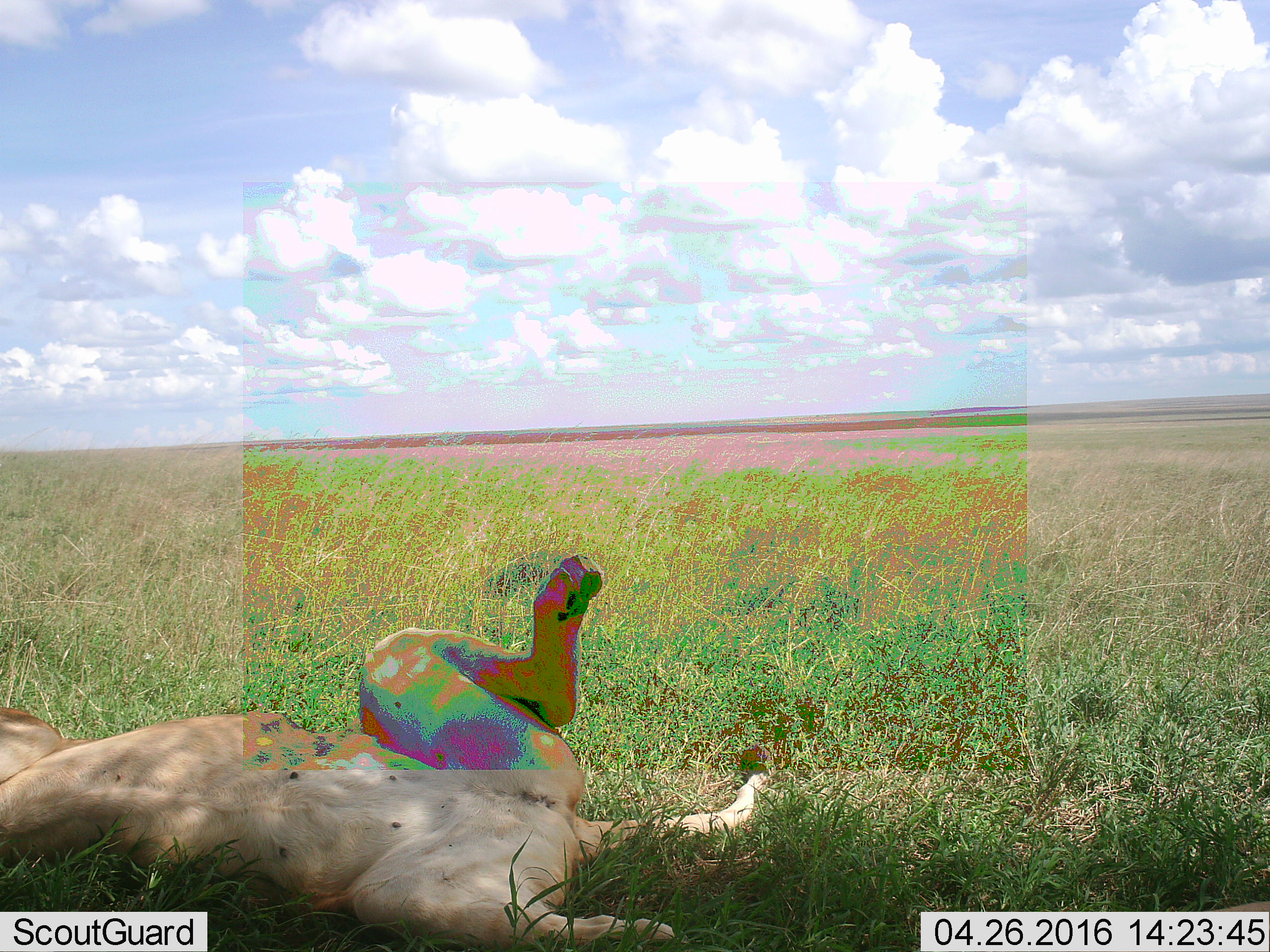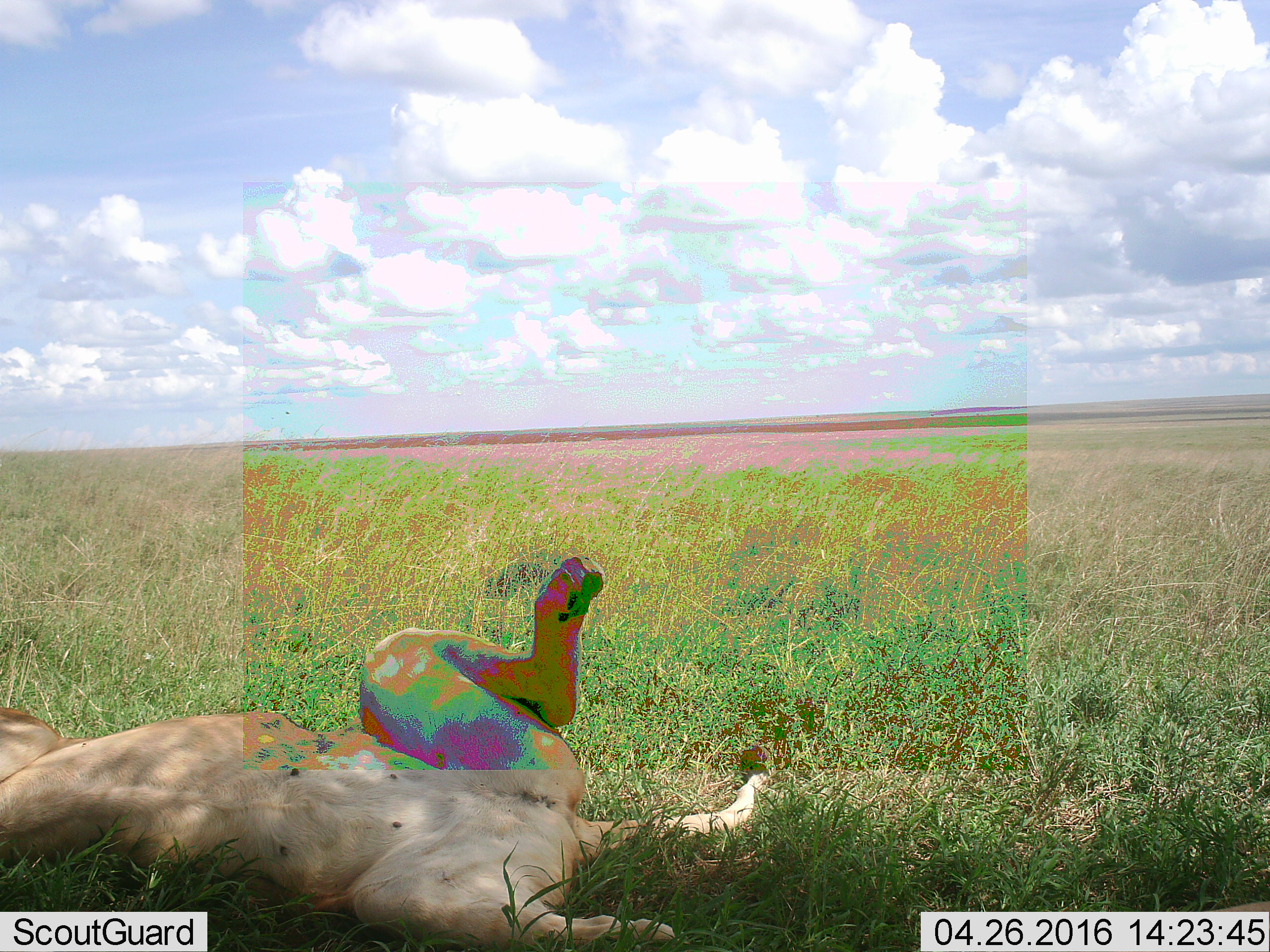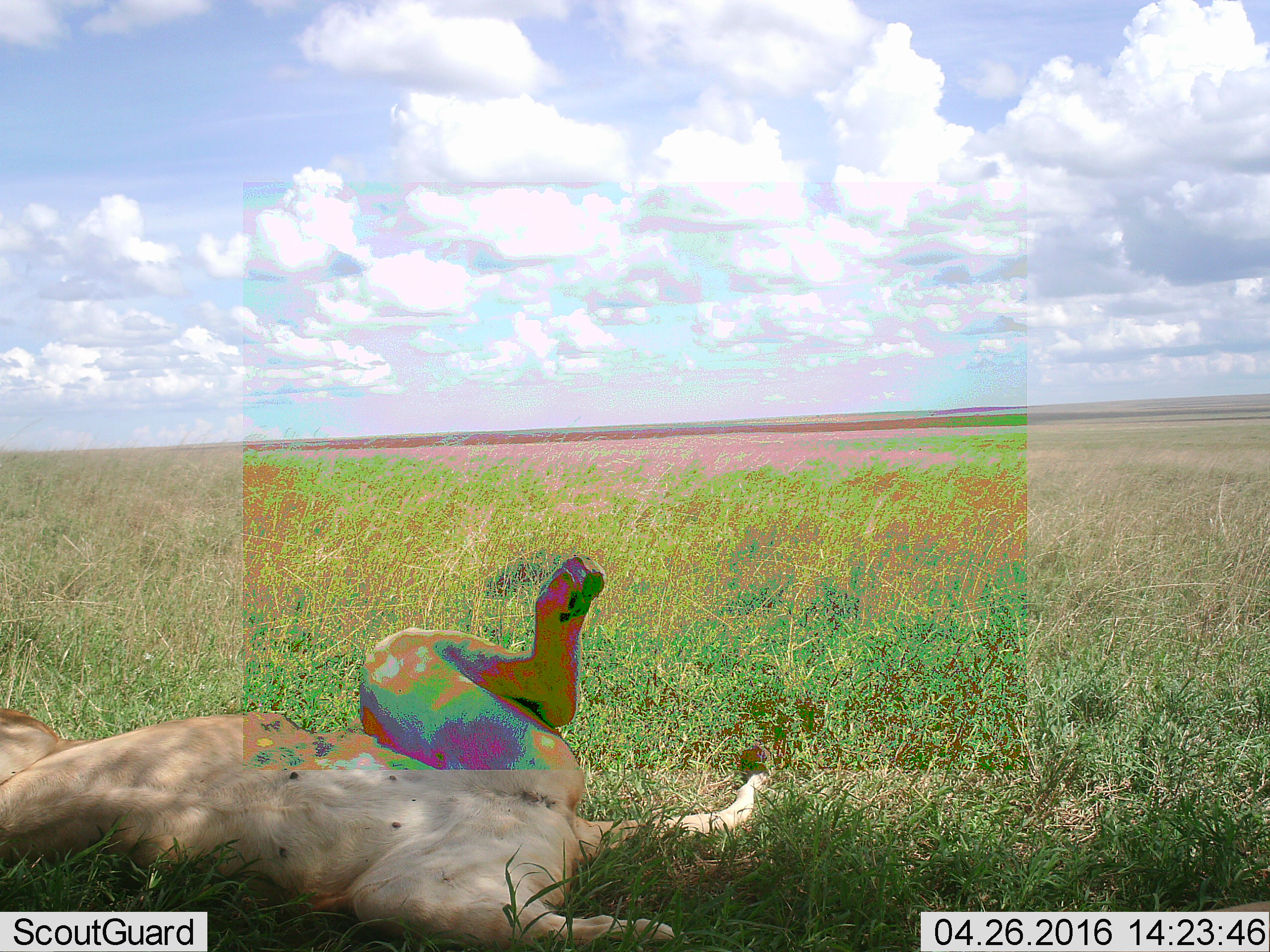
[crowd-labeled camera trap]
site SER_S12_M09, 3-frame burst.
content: unidentified animal